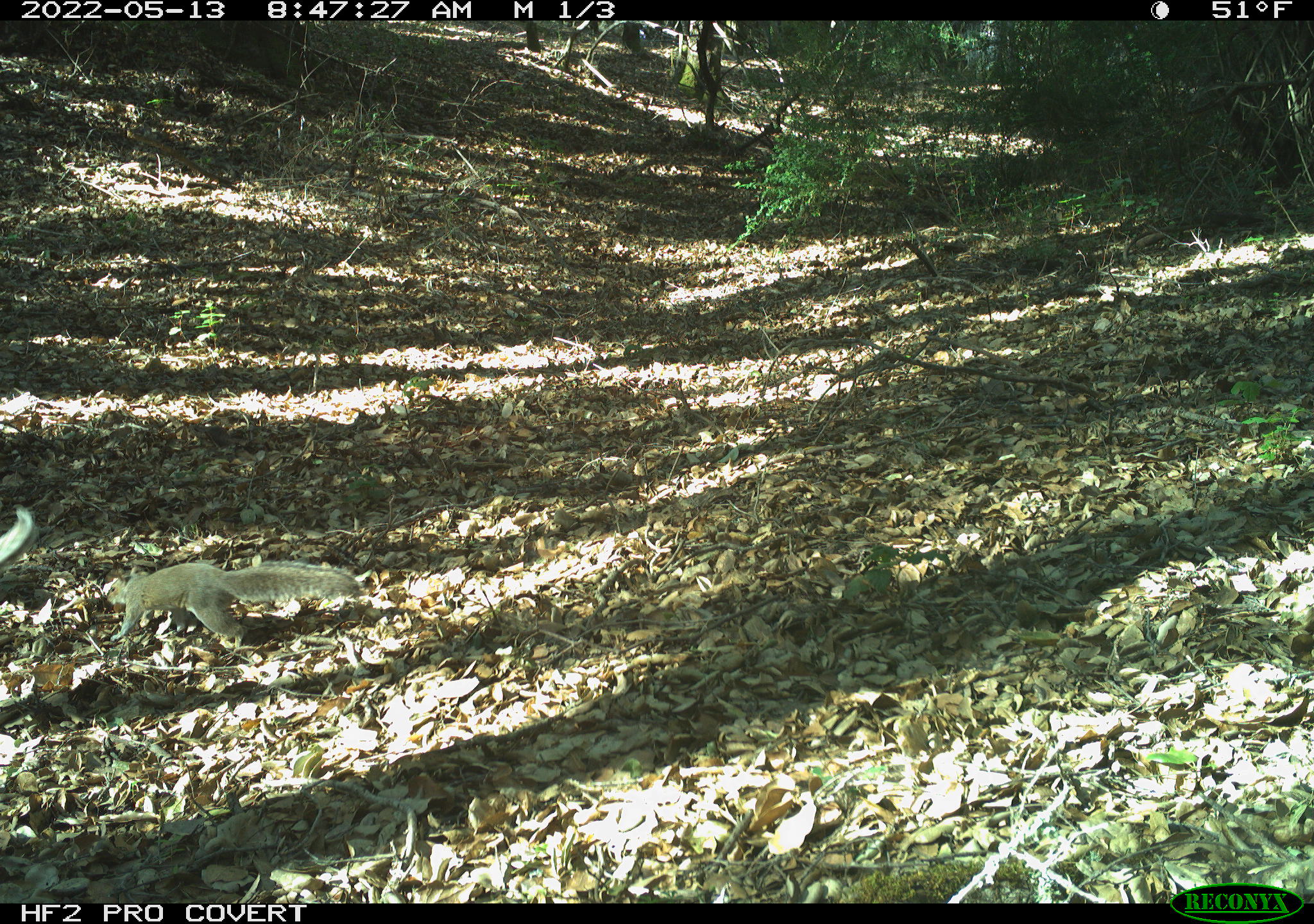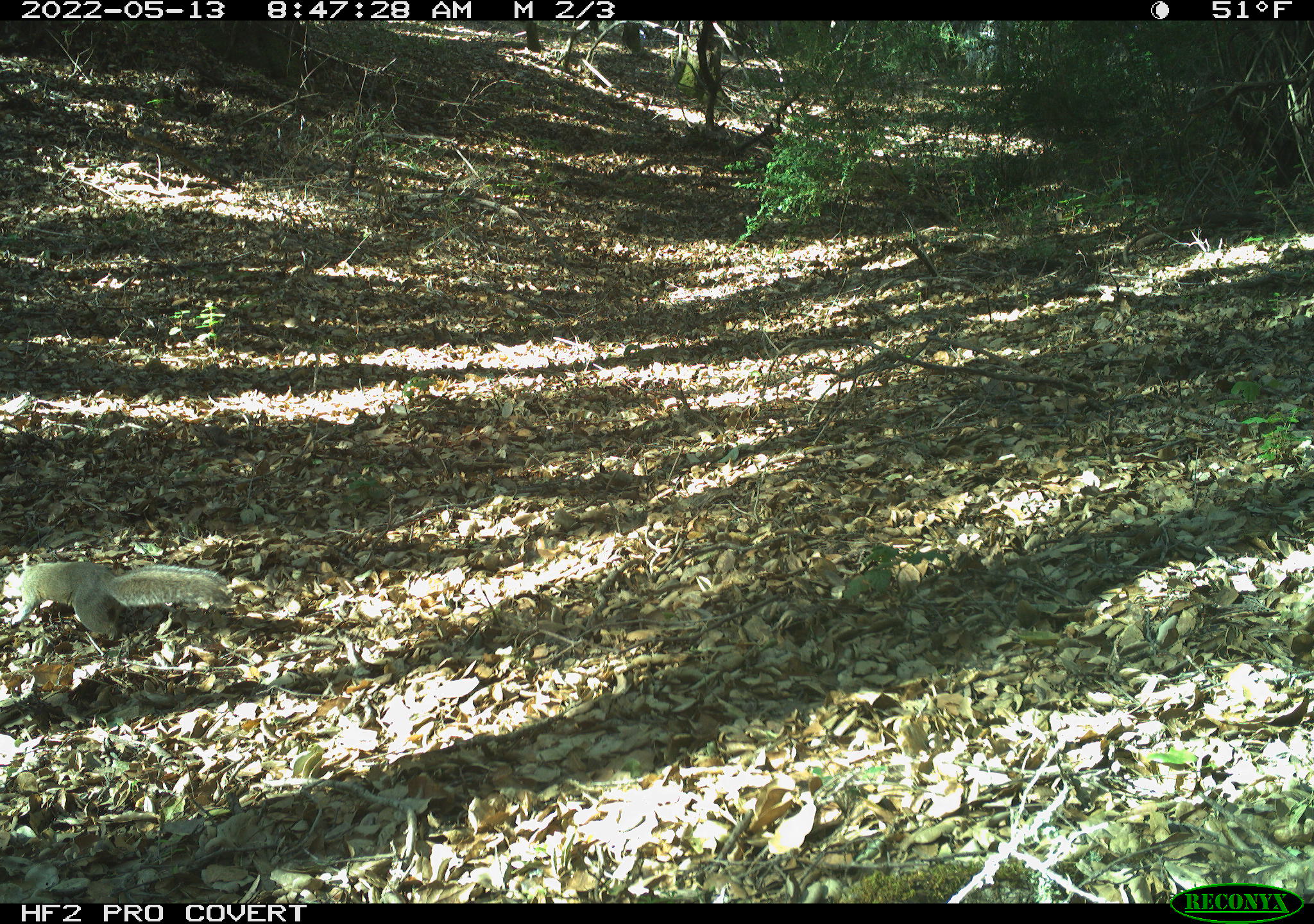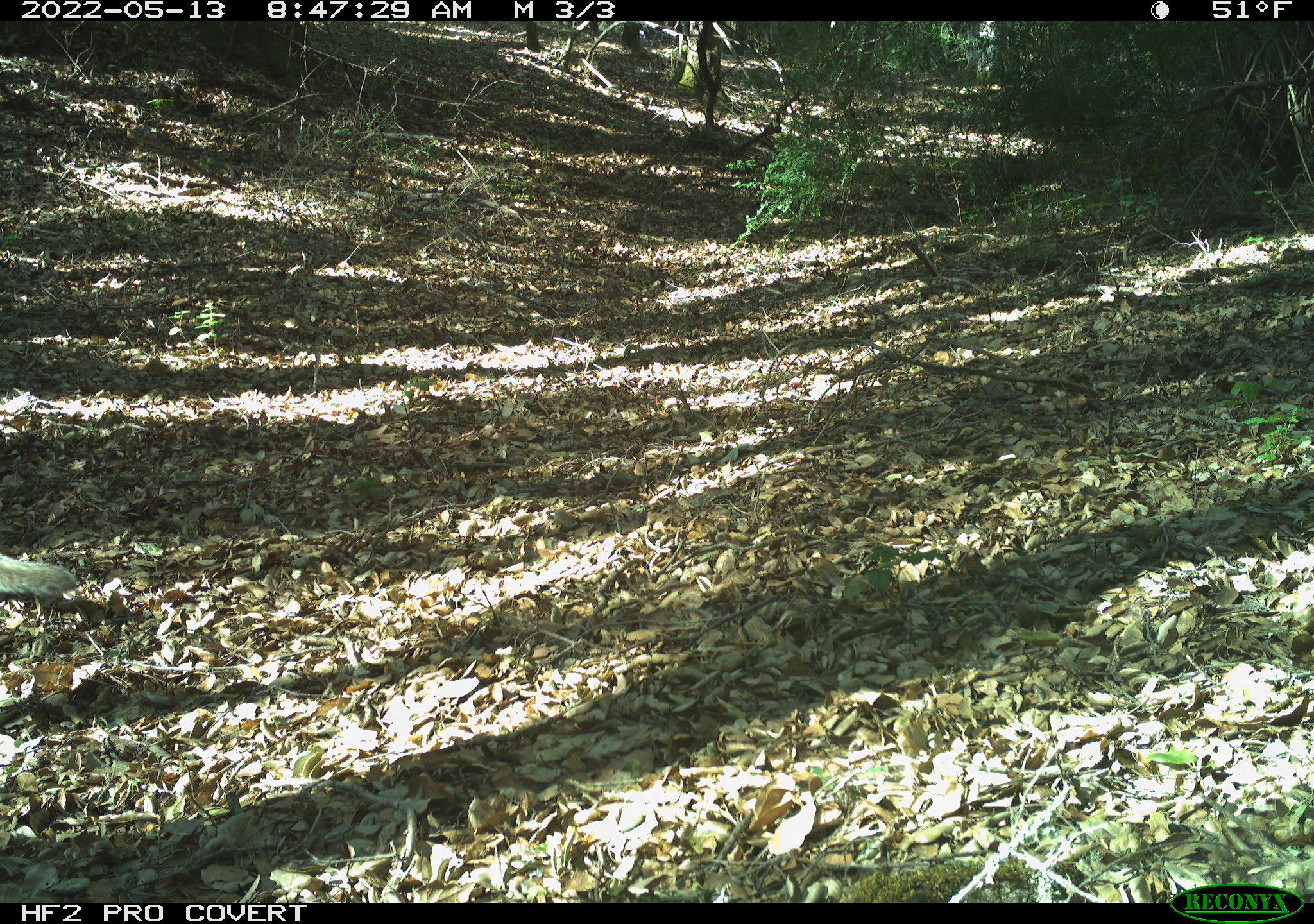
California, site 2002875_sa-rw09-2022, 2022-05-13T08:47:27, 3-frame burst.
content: unidentified animal